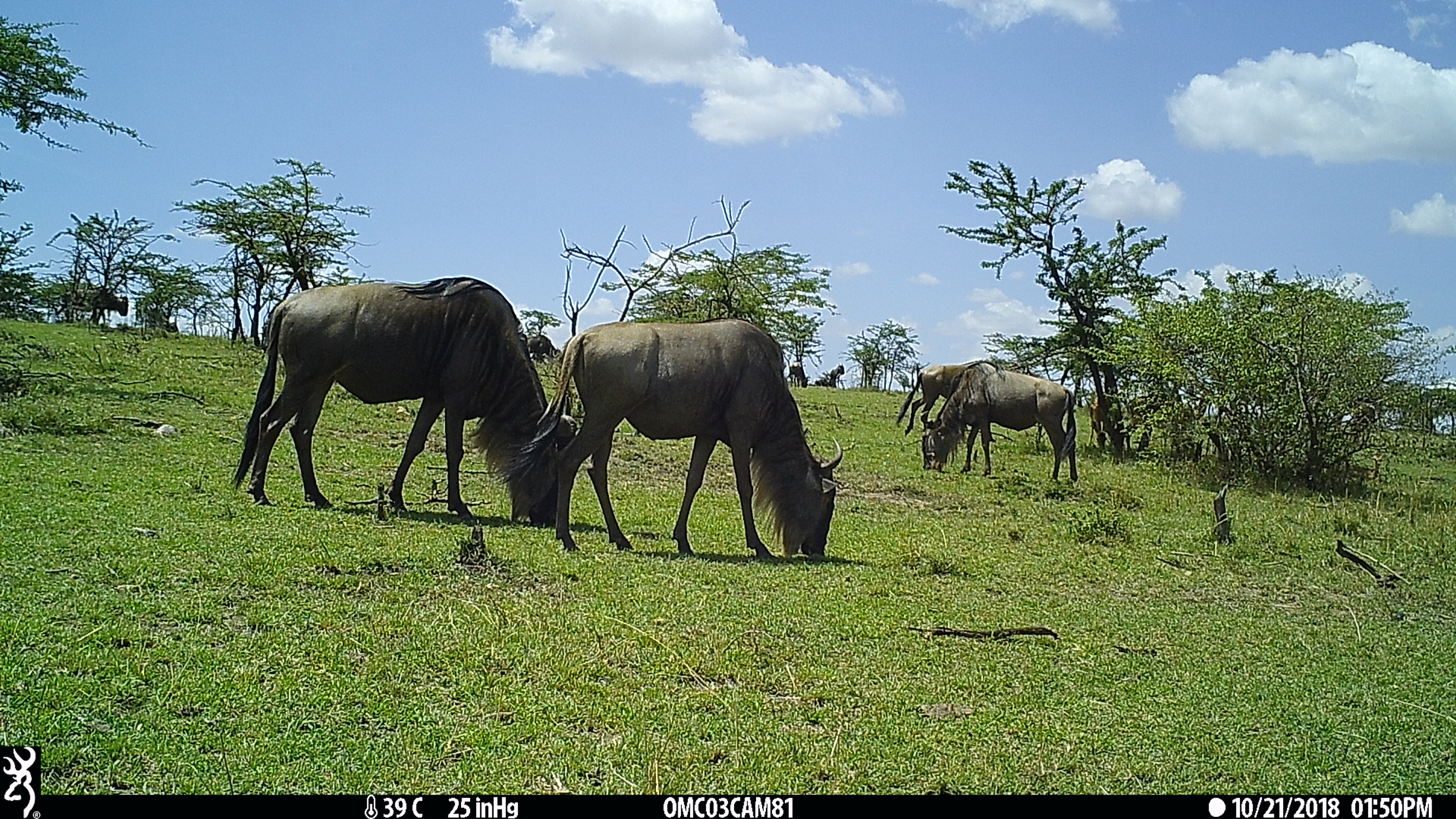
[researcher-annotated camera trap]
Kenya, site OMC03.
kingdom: Animalia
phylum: Chordata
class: Mammalia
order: Artiodactyla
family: Bovidae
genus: Connochaetes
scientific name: Connochaetes taurinus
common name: blue wildebeest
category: wildebeest